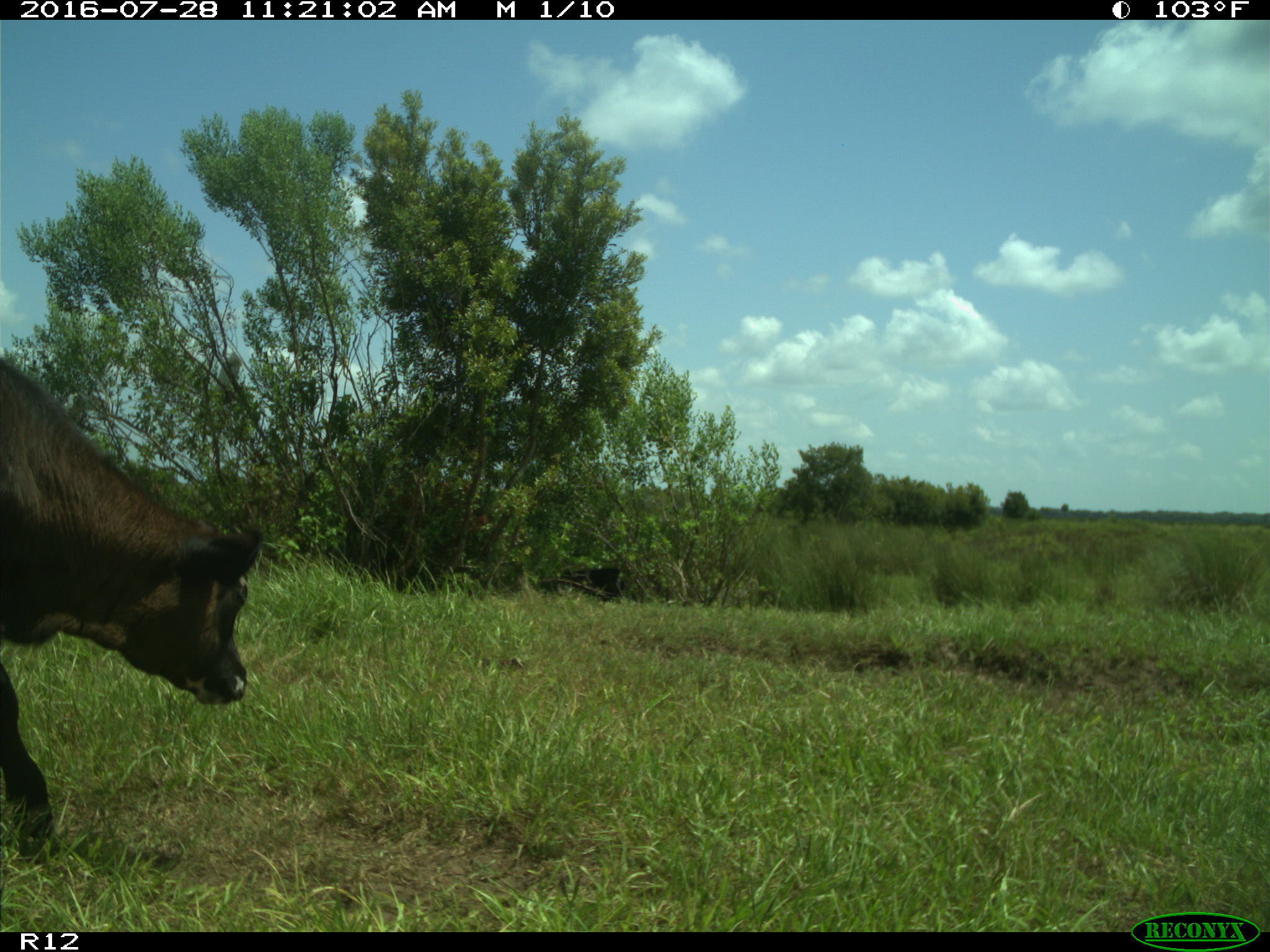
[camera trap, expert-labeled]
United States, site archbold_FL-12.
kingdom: Animalia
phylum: Chordata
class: Mammalia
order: Artiodactyla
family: Bovidae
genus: Bos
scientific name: Bos taurus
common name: domestic cow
Bos taurus (domestic cow).